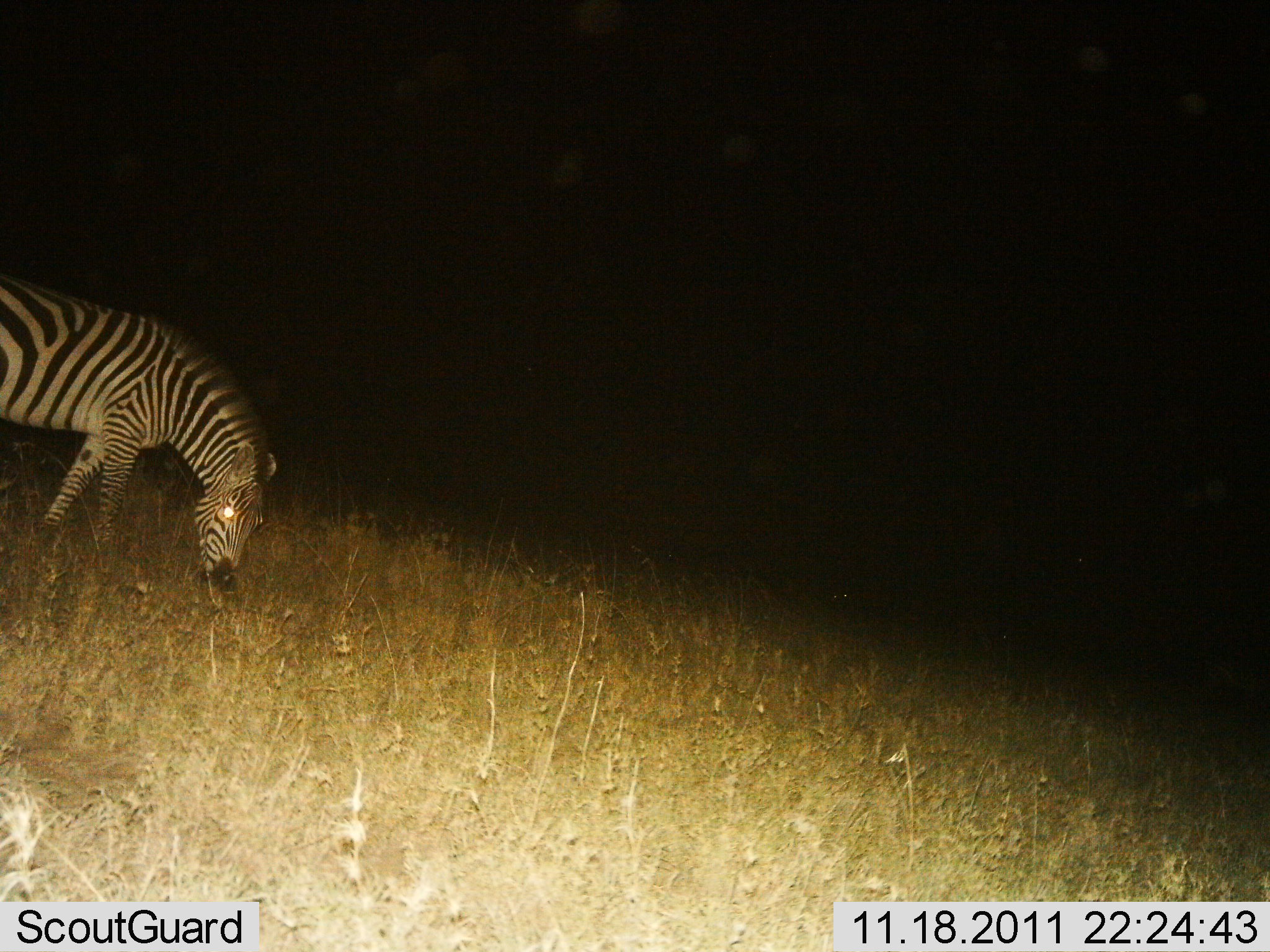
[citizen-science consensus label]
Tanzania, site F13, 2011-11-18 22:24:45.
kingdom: Animalia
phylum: Chordata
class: Mammalia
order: Perissodactyla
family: Equidae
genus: Equus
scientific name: Equus quagga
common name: plains zebra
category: zebra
Zebra (plains zebra) (Equus quagga), count 1. Behavior (volunteer vote fractions): standing 17%, resting 0%, moving 0%, interacting 0%. Young present (vote fraction): 0%. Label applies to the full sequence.